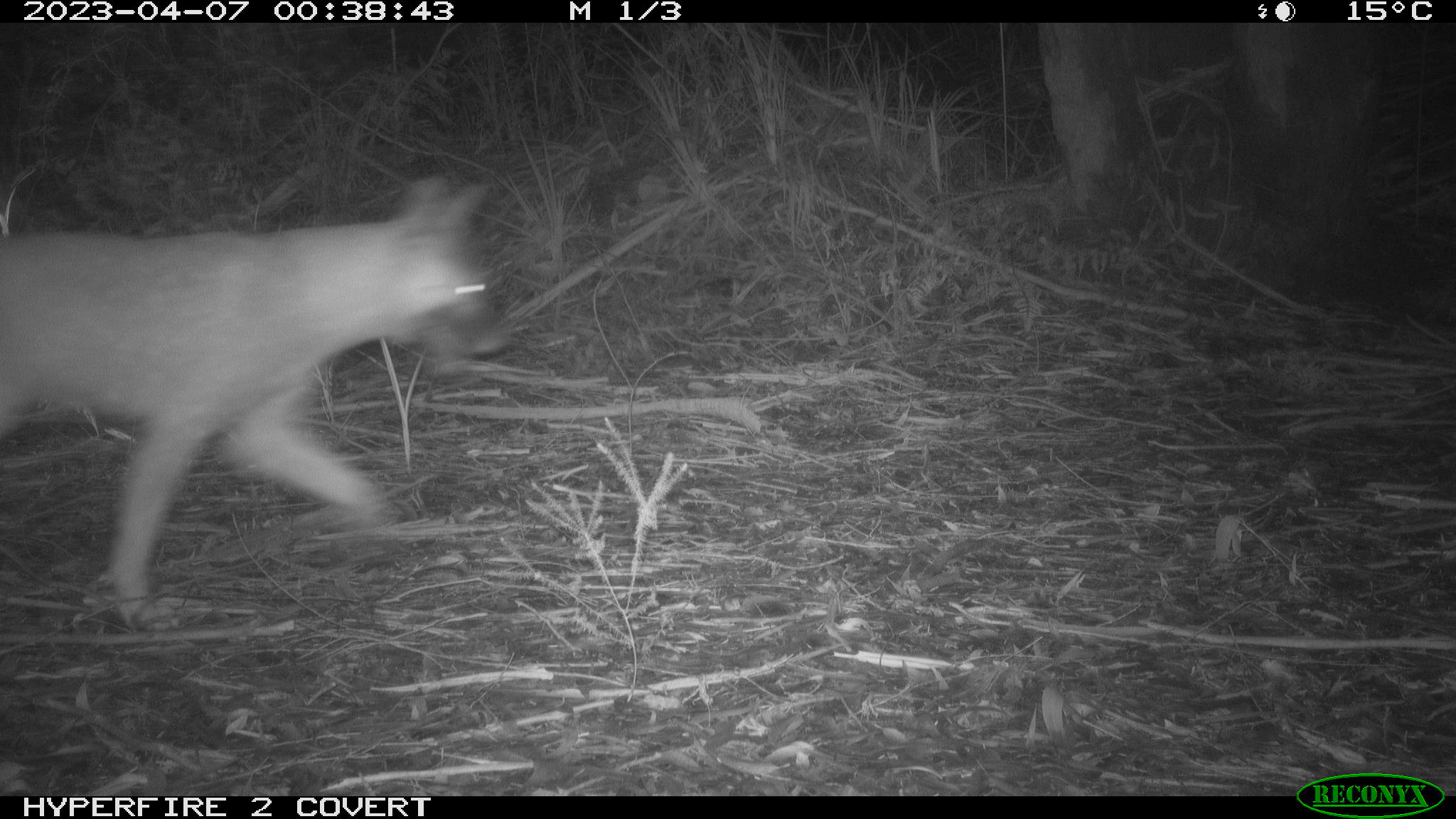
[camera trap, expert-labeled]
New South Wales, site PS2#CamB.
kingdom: Animalia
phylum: Chordata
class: Mammalia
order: Carnivora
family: Canidae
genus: Canis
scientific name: Canis familiaris dingo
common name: dingo